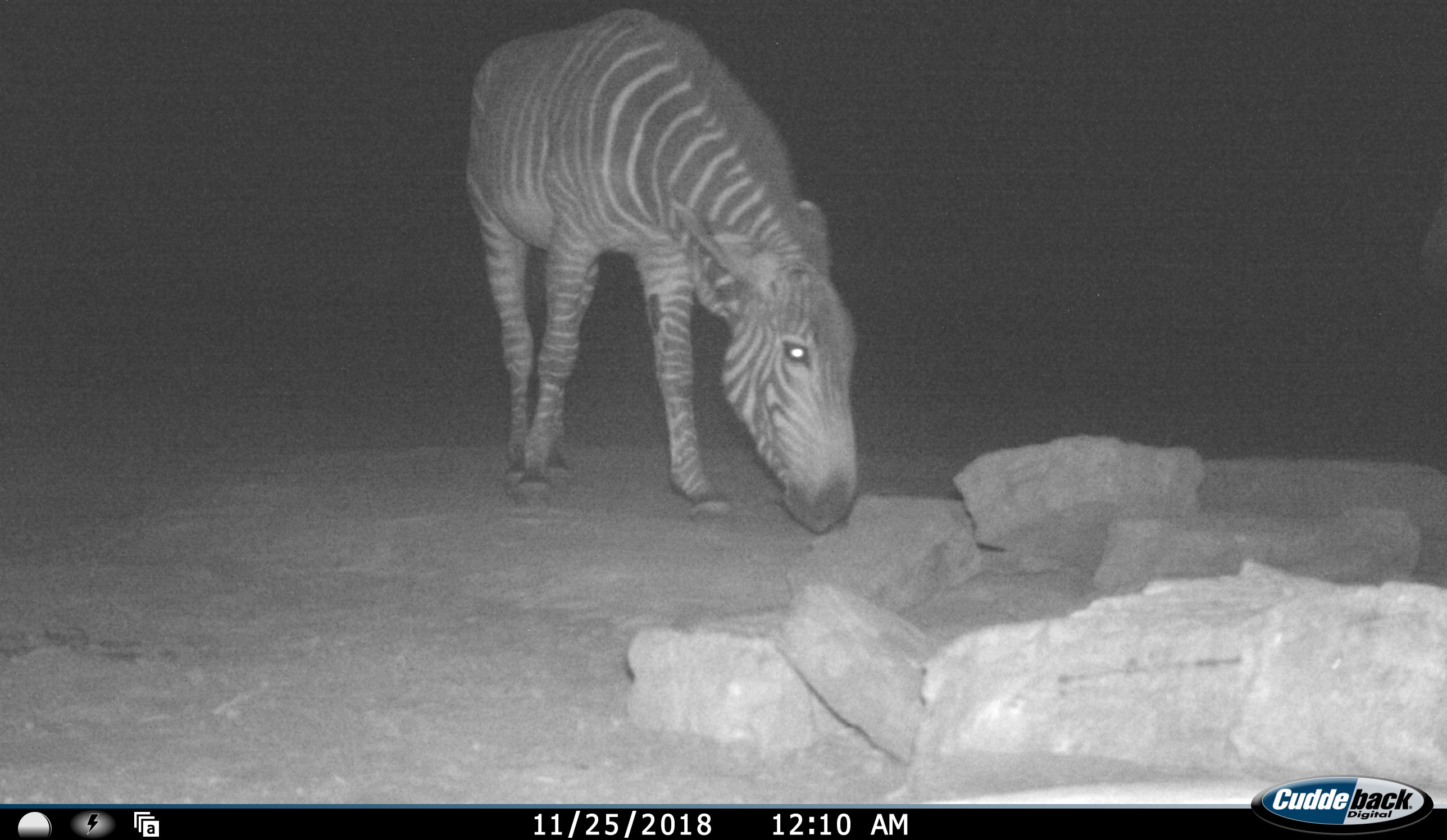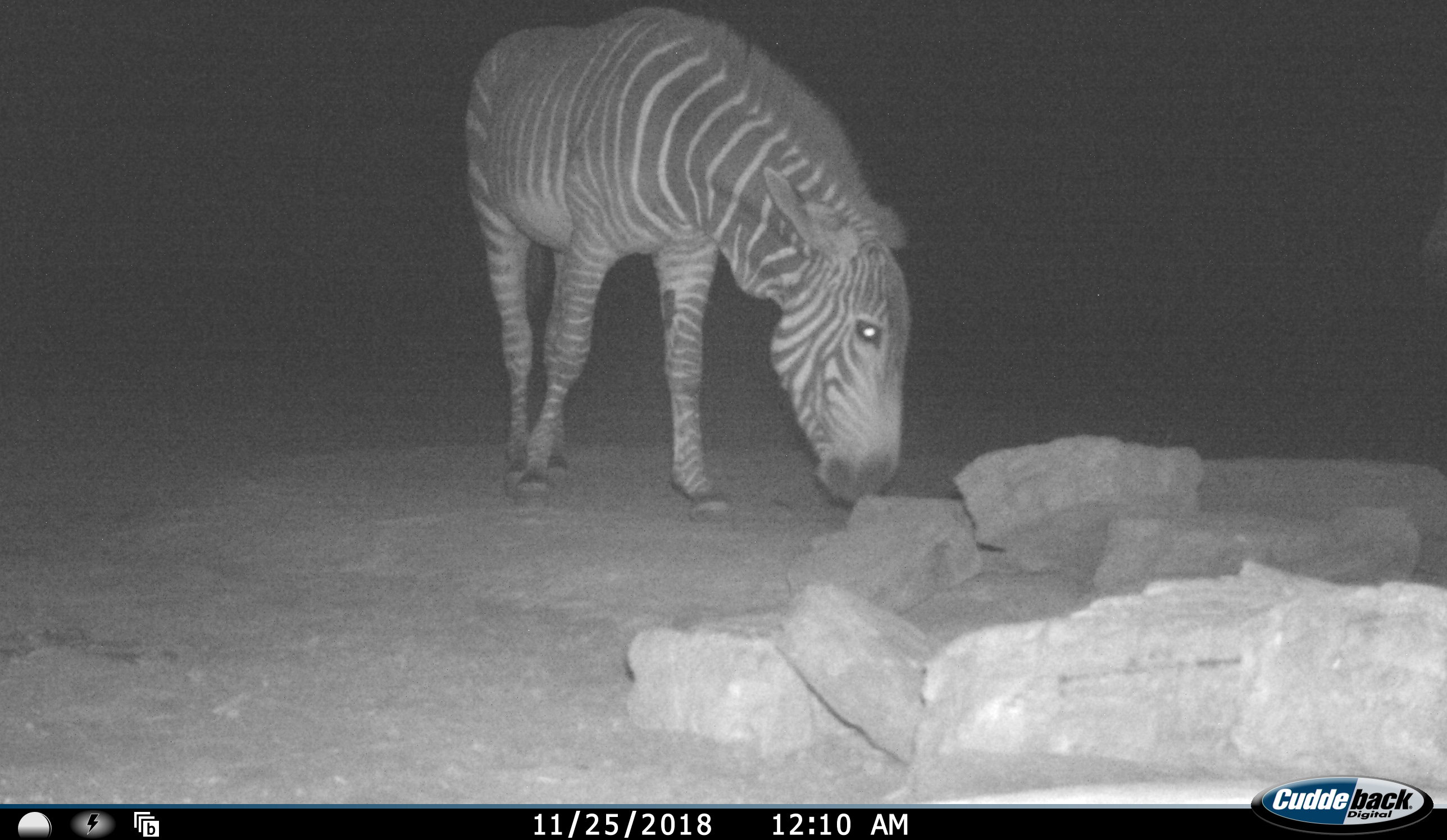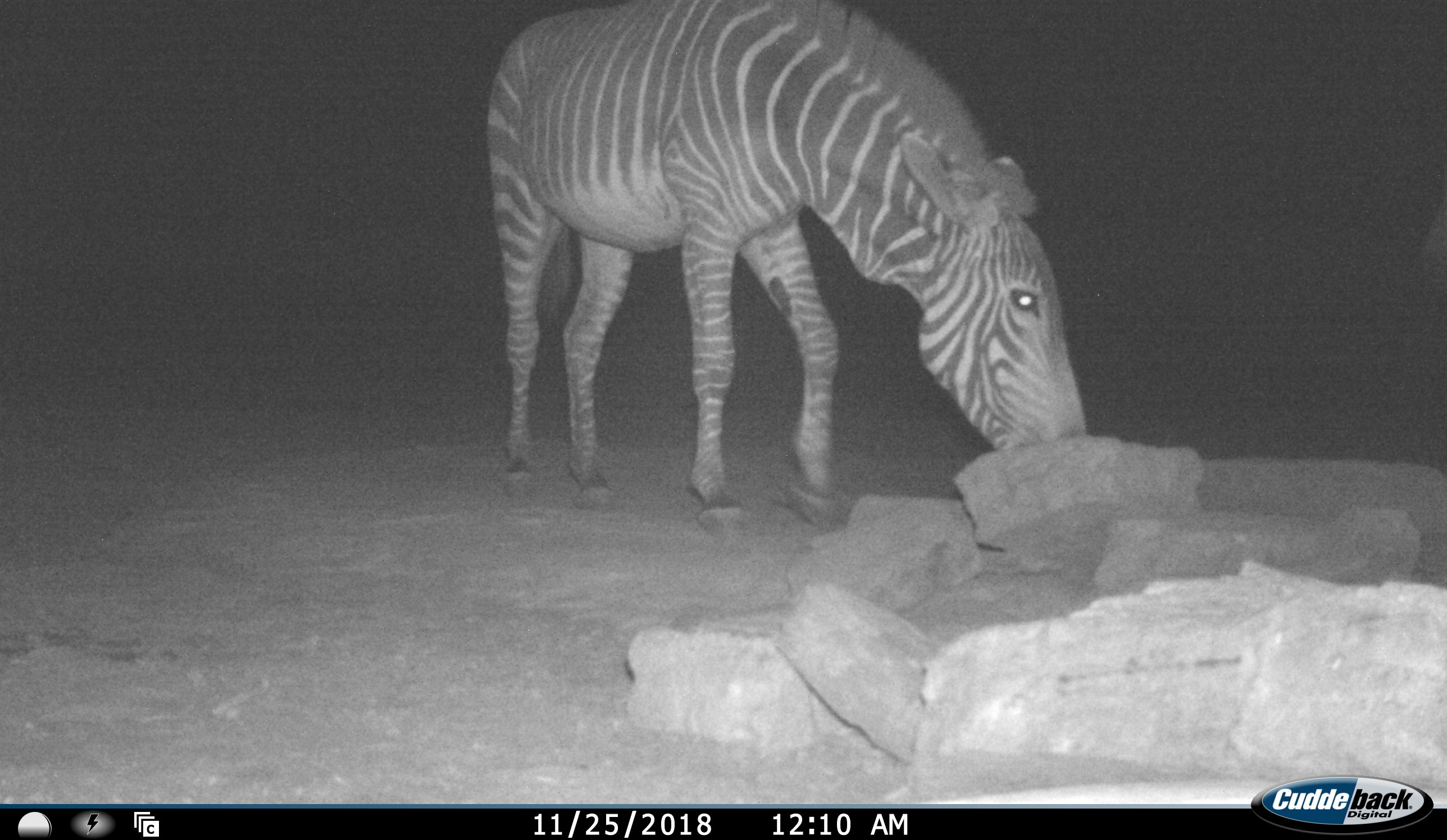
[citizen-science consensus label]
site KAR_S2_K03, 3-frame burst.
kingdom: Animalia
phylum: Chordata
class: Mammalia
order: Perissodactyla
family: Equidae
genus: Equus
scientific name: Equus zebra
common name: mountain zebra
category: zebramountain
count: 1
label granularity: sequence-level